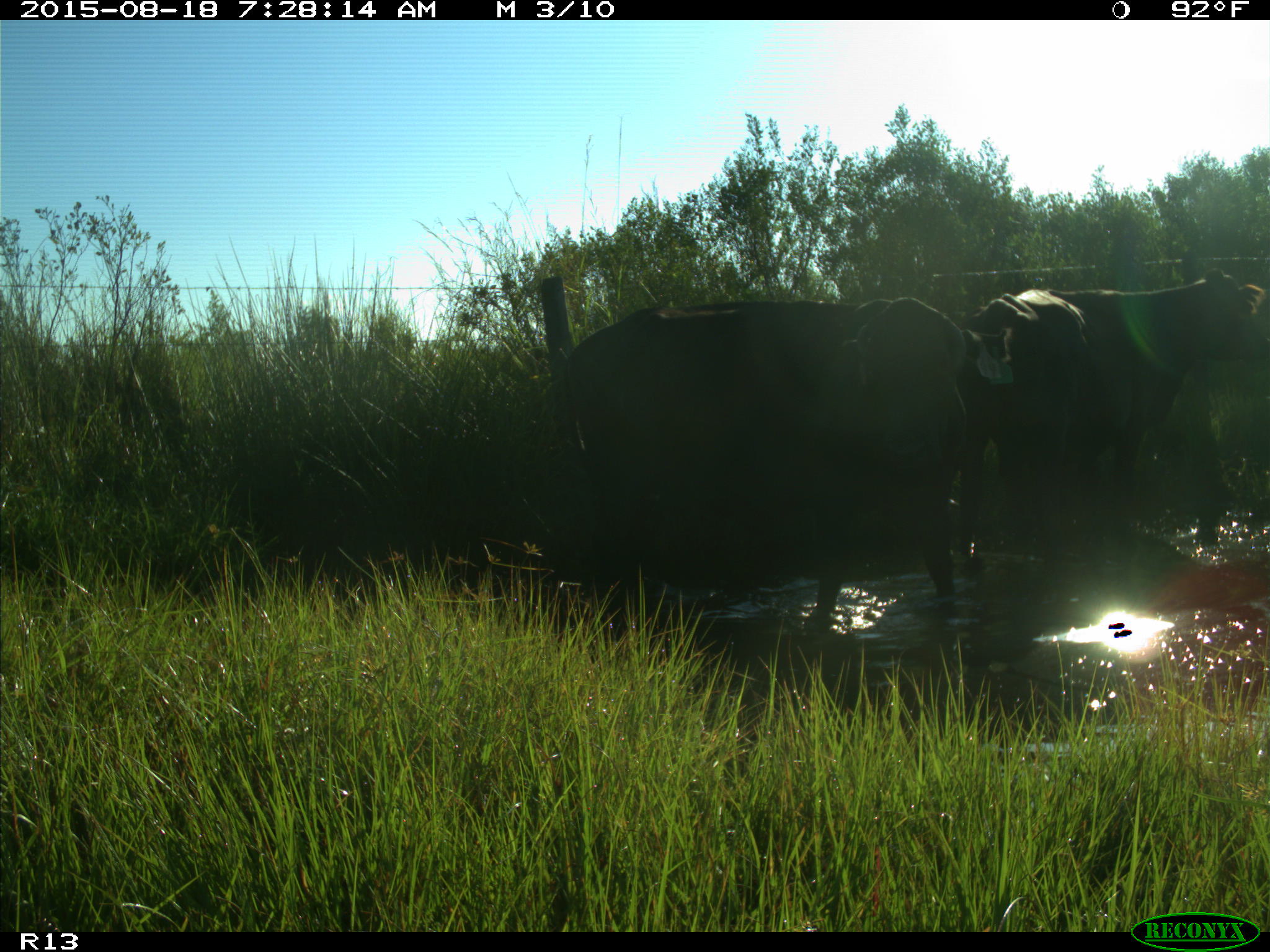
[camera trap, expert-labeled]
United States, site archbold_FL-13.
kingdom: Animalia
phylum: Chordata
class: Mammalia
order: Artiodactyla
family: Bovidae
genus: Bos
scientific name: Bos taurus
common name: domestic cow